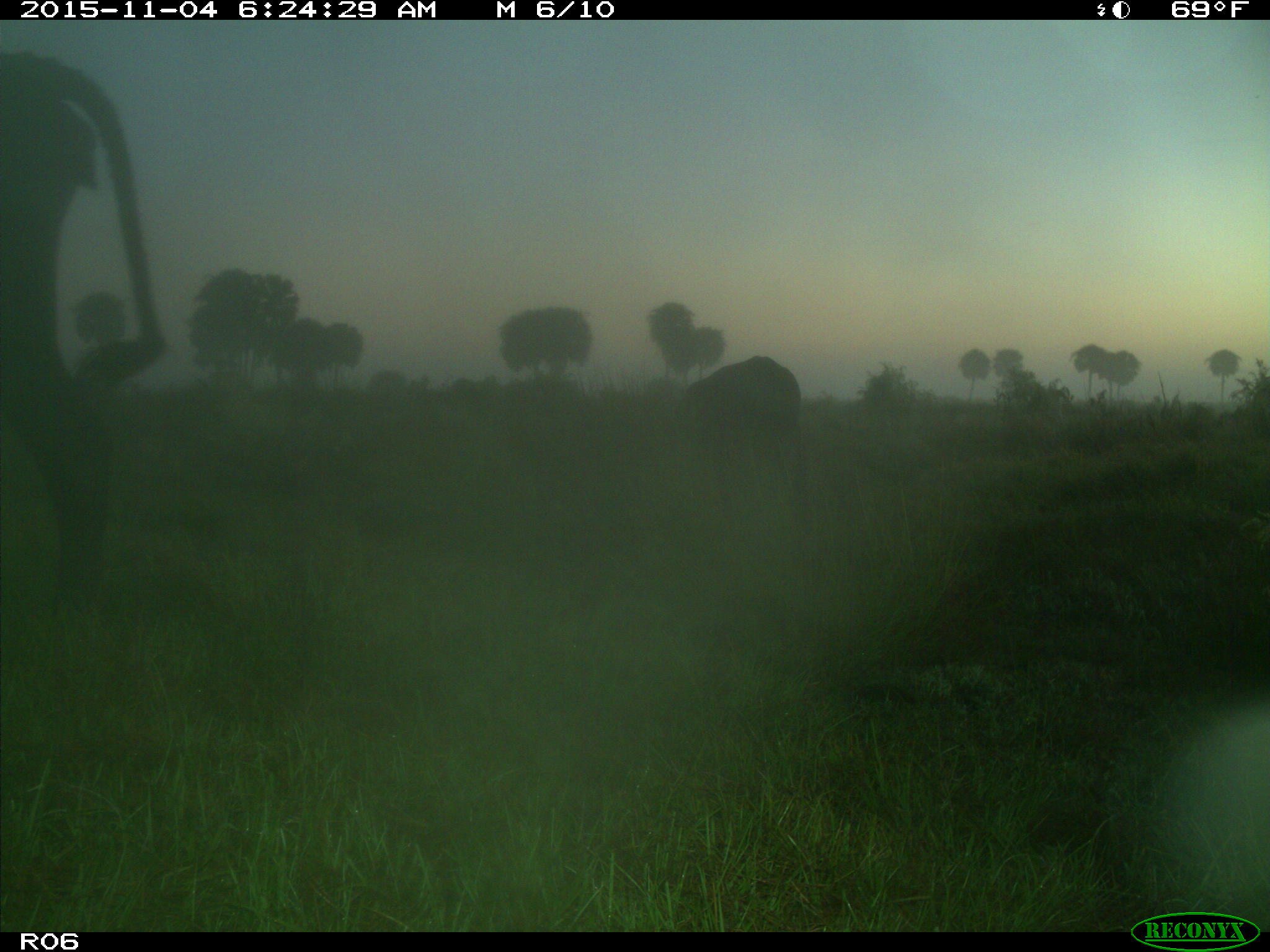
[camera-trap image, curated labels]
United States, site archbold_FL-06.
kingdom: Animalia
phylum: Chordata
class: Mammalia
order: Artiodactyla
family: Bovidae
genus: Bos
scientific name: Bos taurus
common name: domestic cow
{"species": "Bos taurus (domestic cow)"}